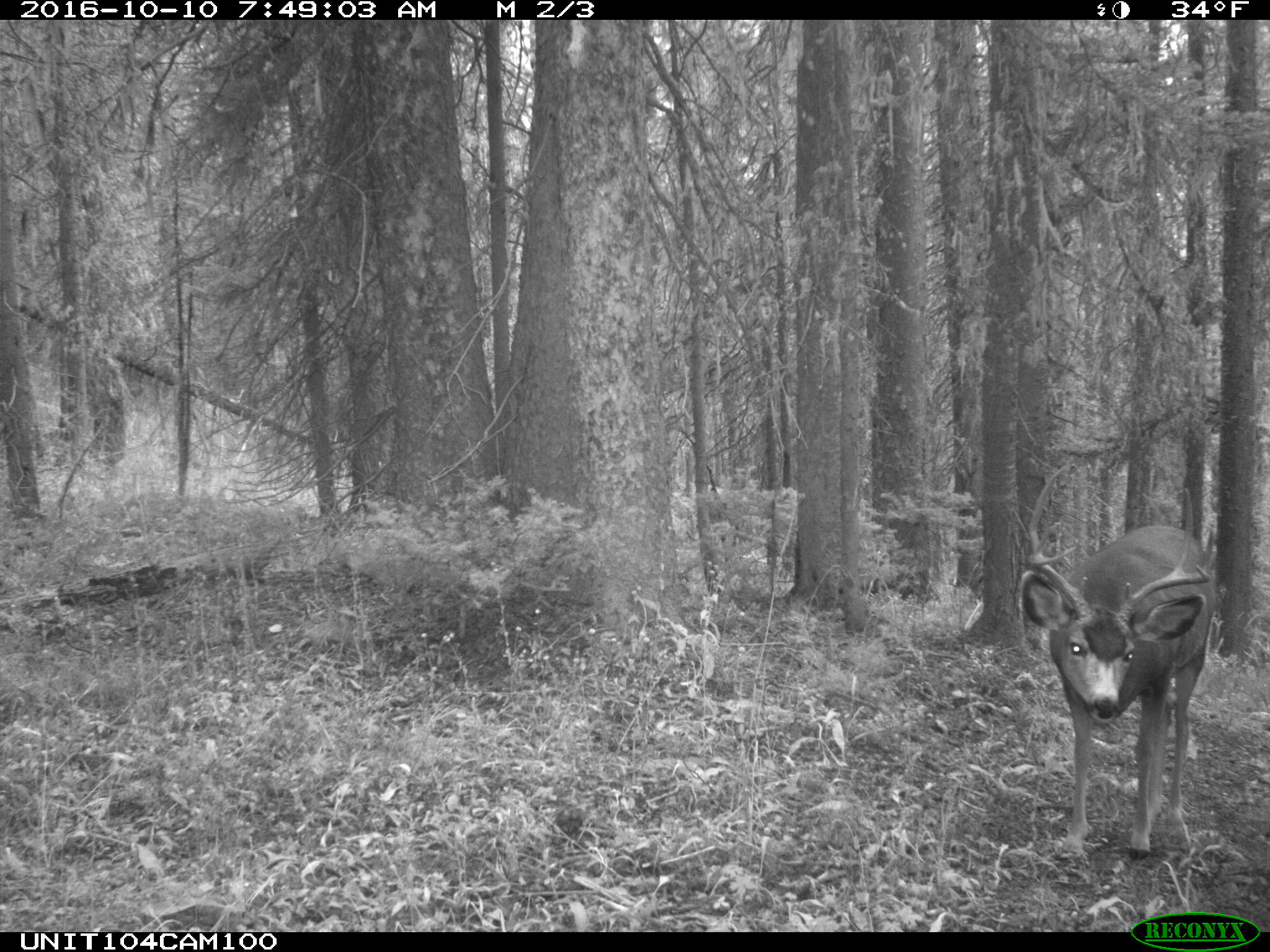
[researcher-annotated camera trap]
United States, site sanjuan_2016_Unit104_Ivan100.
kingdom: Animalia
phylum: Chordata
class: Mammalia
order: Artiodactyla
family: Cervidae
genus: Odocoileus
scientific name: Odocoileus hemionus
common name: mule deer